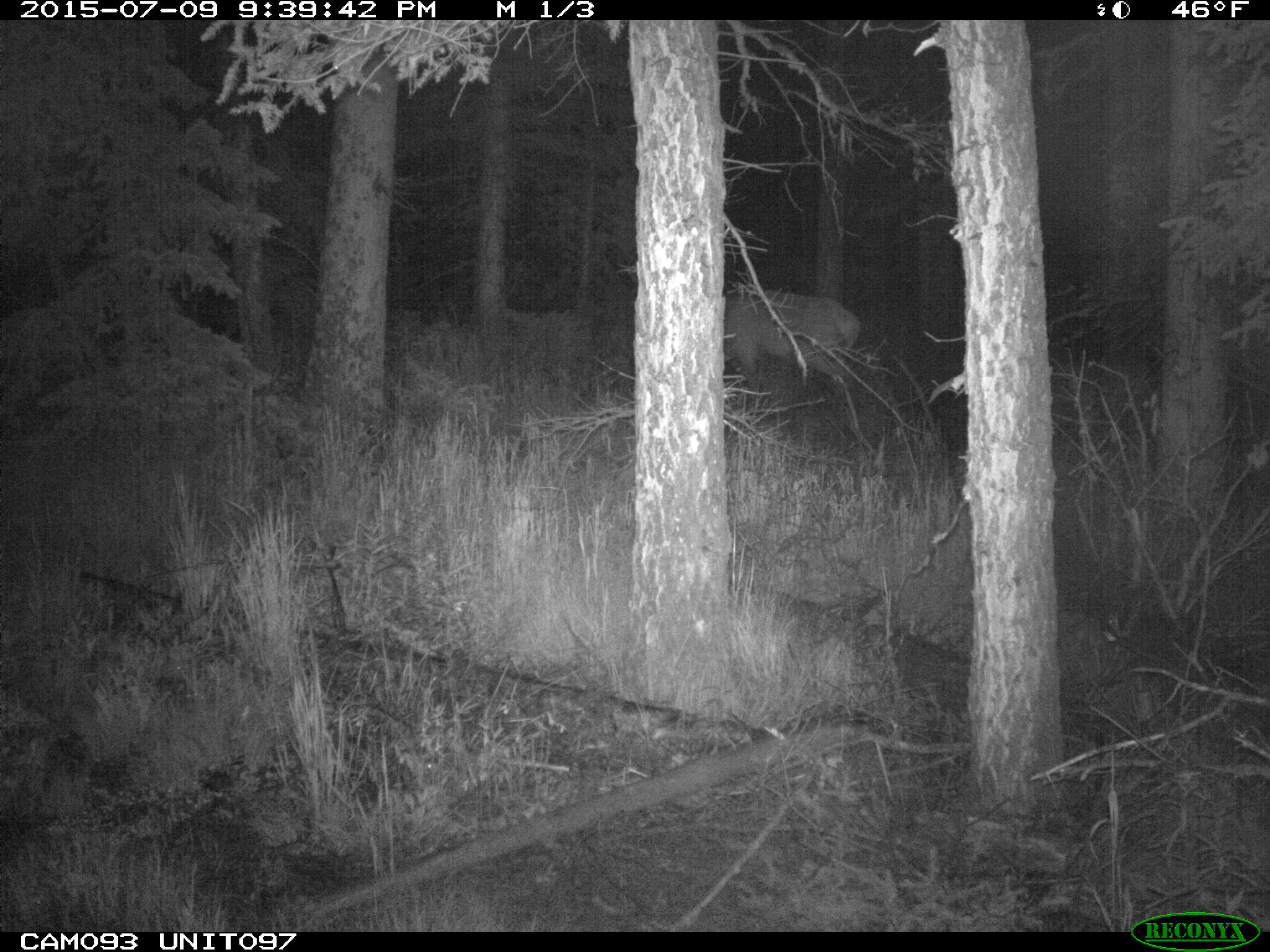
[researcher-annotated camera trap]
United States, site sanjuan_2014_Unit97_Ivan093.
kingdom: Animalia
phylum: Chordata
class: Mammalia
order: Artiodactyla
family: Cervidae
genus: Cervus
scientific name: Cervus elaphus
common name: red deer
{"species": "Cervus elaphus (red deer)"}